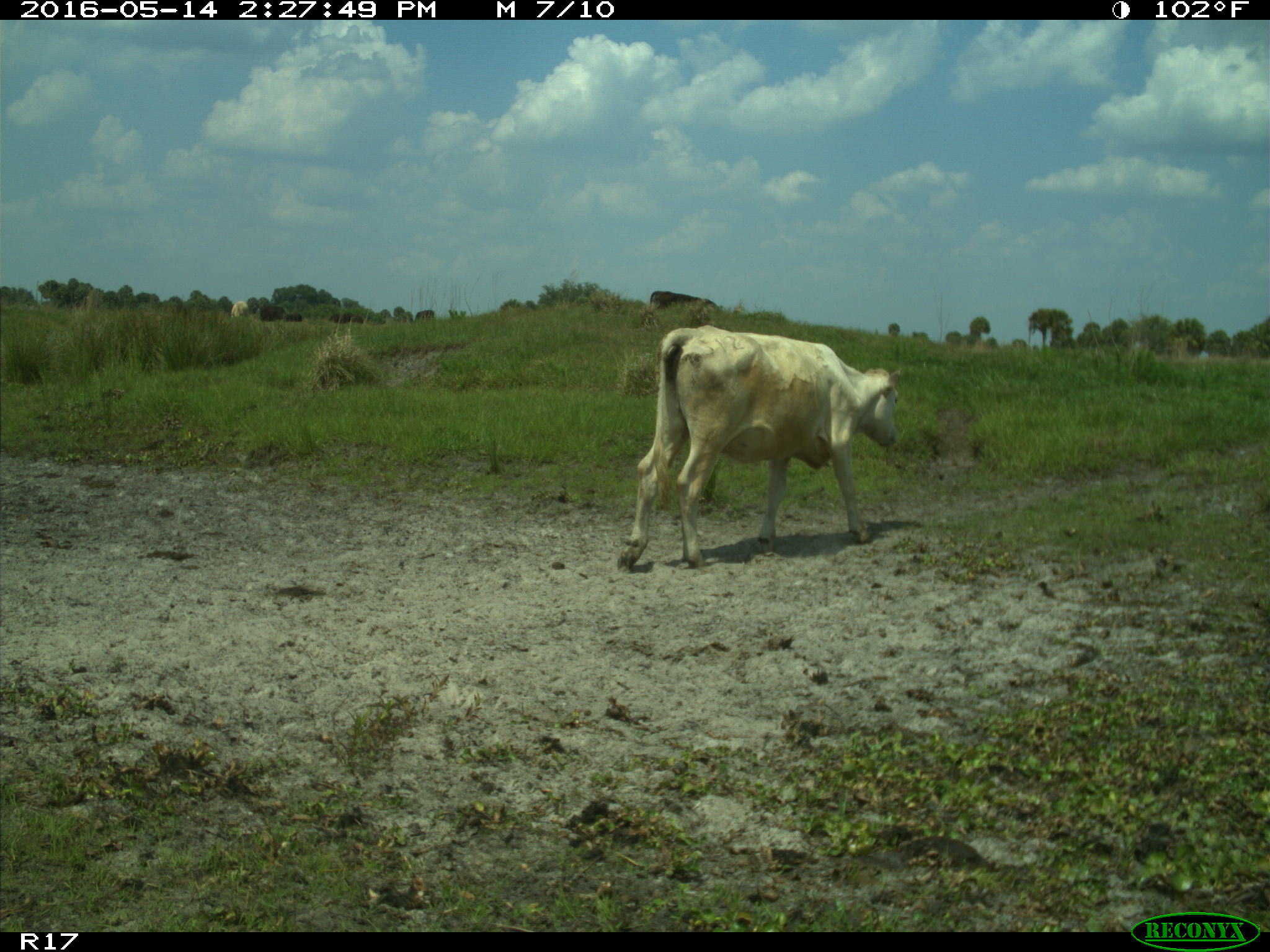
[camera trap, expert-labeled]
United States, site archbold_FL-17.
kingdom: Animalia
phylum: Chordata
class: Mammalia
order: Artiodactyla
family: Bovidae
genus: Bos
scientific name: Bos taurus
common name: domestic cow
Bos taurus (domestic cow).